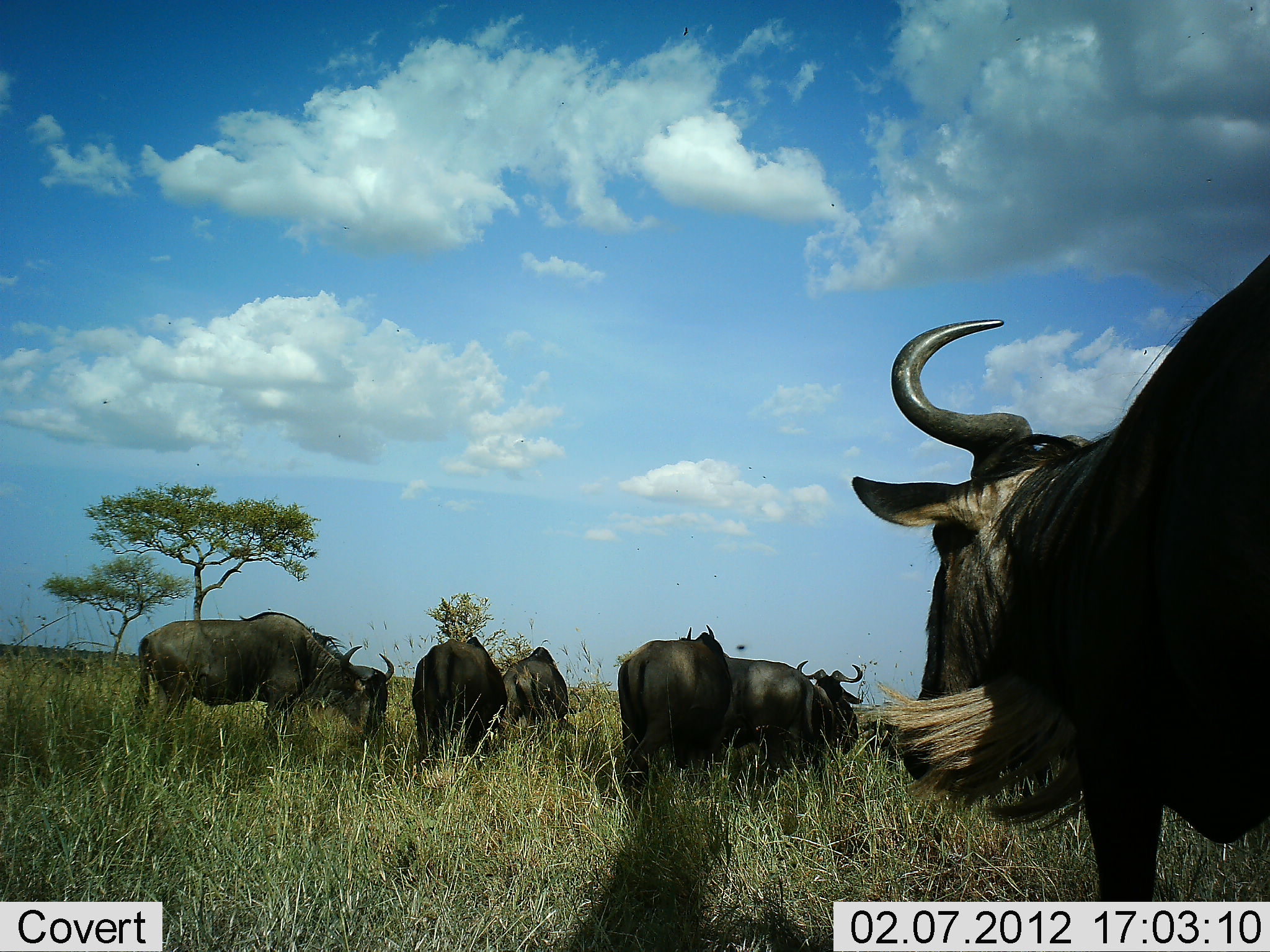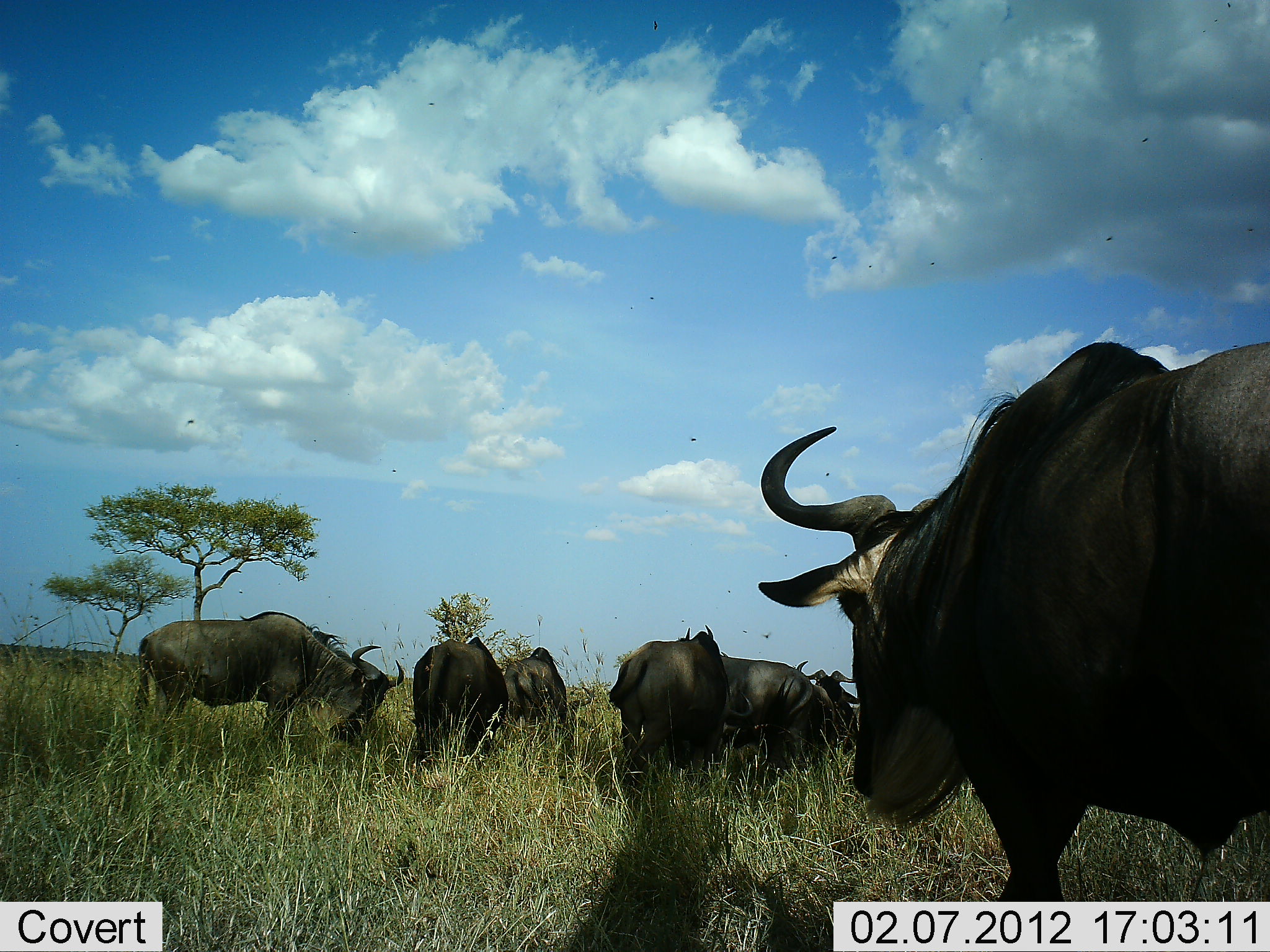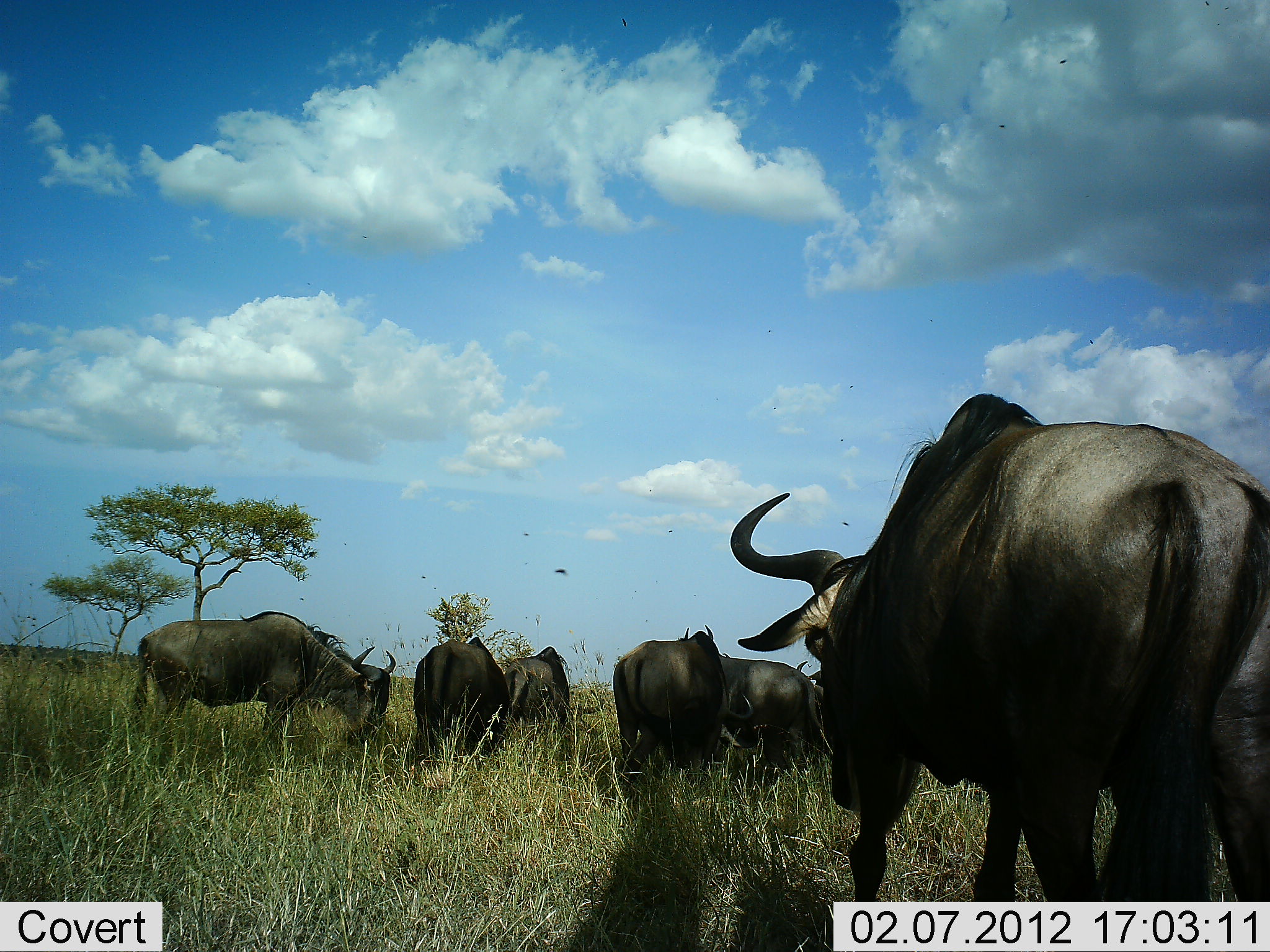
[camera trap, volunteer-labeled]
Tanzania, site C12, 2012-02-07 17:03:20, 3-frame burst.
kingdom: Animalia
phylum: Chordata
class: Mammalia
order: Artiodactyla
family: Bovidae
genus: Connochaetes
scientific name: Connochaetes taurinus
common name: blue wildebeest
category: wildebeest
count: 7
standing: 33%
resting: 8%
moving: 92%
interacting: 0%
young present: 0%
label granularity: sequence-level